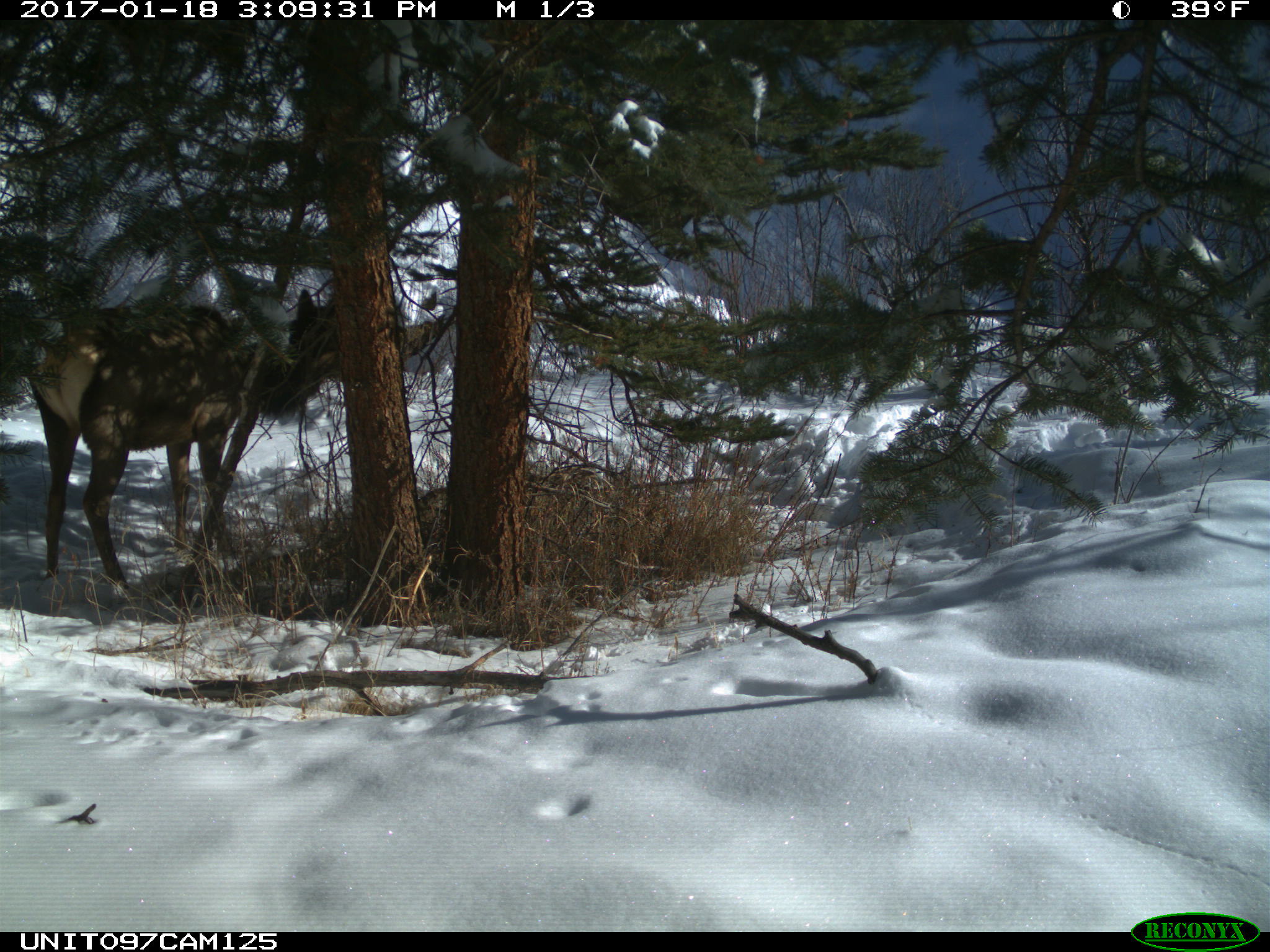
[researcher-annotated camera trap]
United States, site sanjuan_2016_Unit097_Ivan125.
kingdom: Animalia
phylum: Chordata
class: Mammalia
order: Artiodactyla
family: Cervidae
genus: Cervus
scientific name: Cervus elaphus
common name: red deer